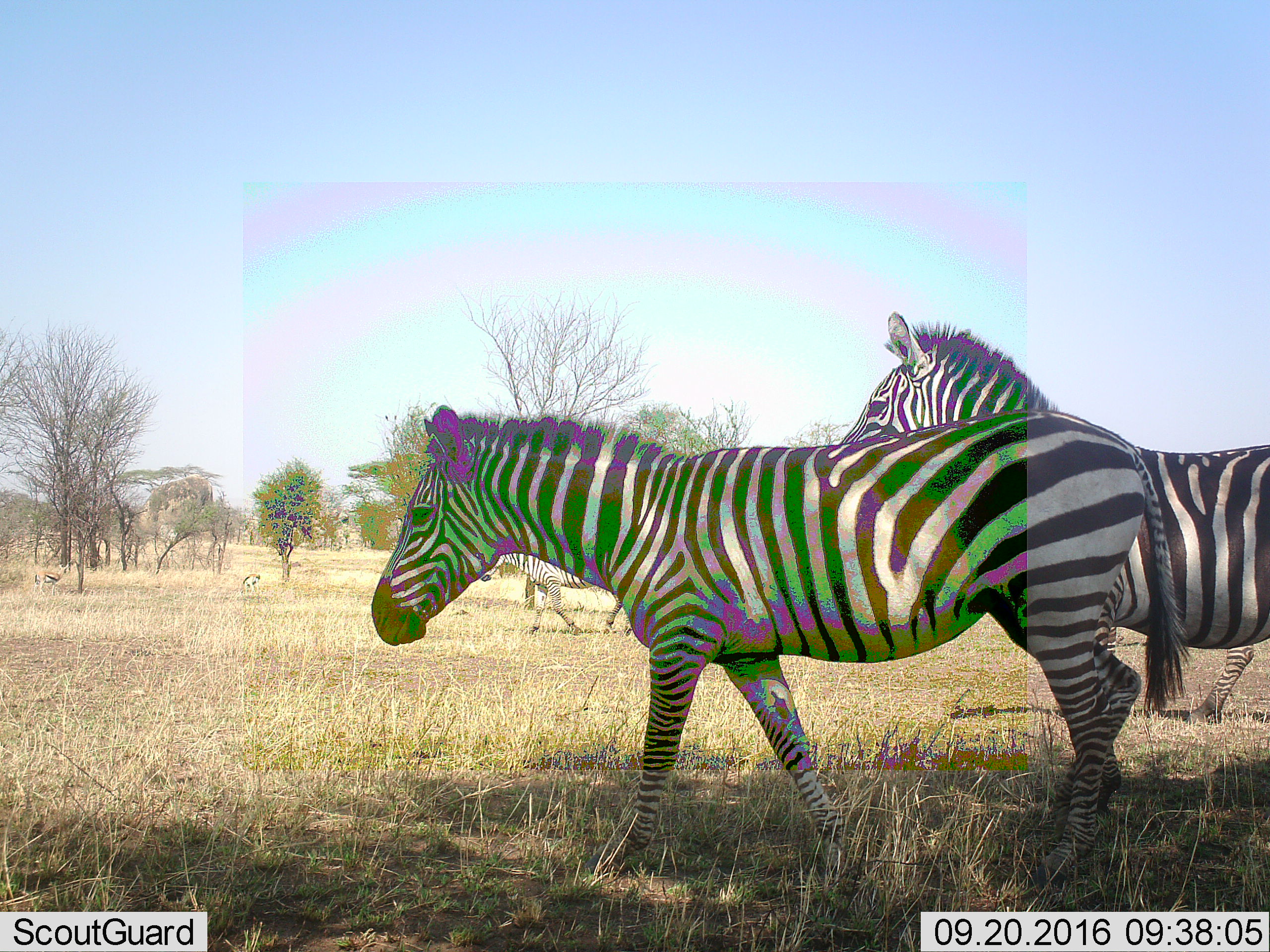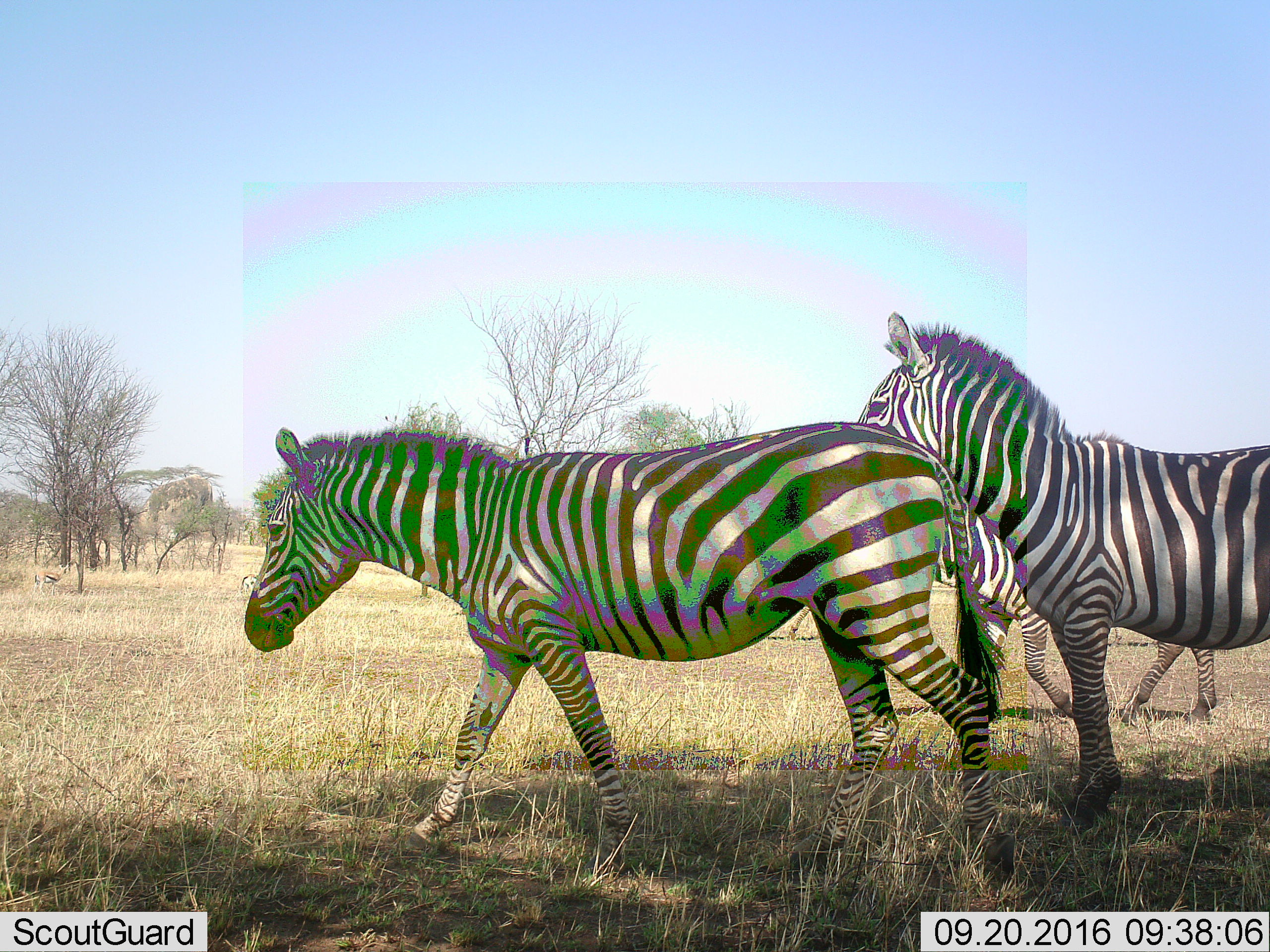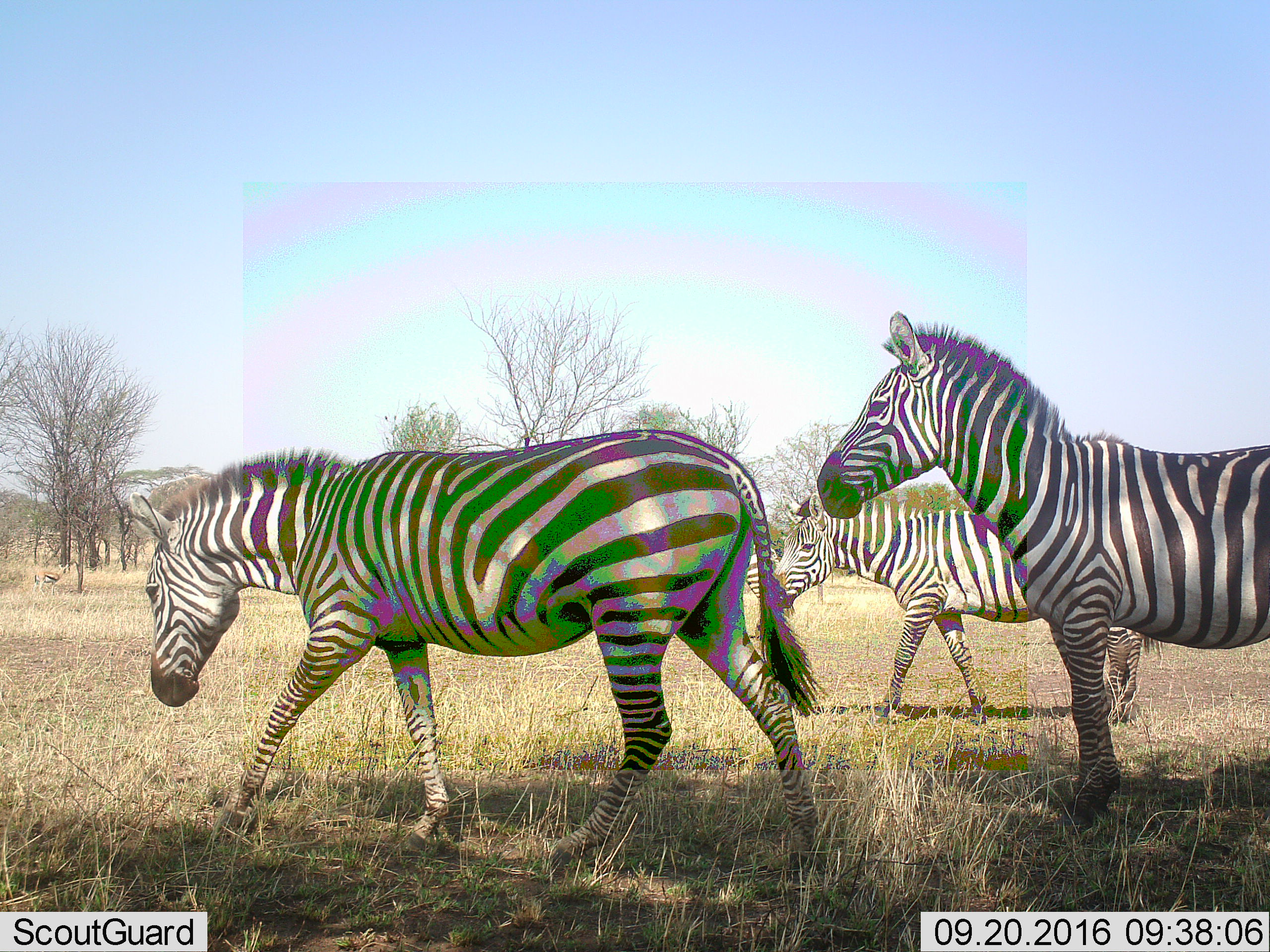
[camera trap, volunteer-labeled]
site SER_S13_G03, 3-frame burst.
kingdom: Animalia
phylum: Chordata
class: Mammalia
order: Perissodactyla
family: Equidae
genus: Equus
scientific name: Equus quagga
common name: plains zebra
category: zebraplains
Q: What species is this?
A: Zebraplains (plains zebra) (Equus quagga).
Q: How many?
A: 4.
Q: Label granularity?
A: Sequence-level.